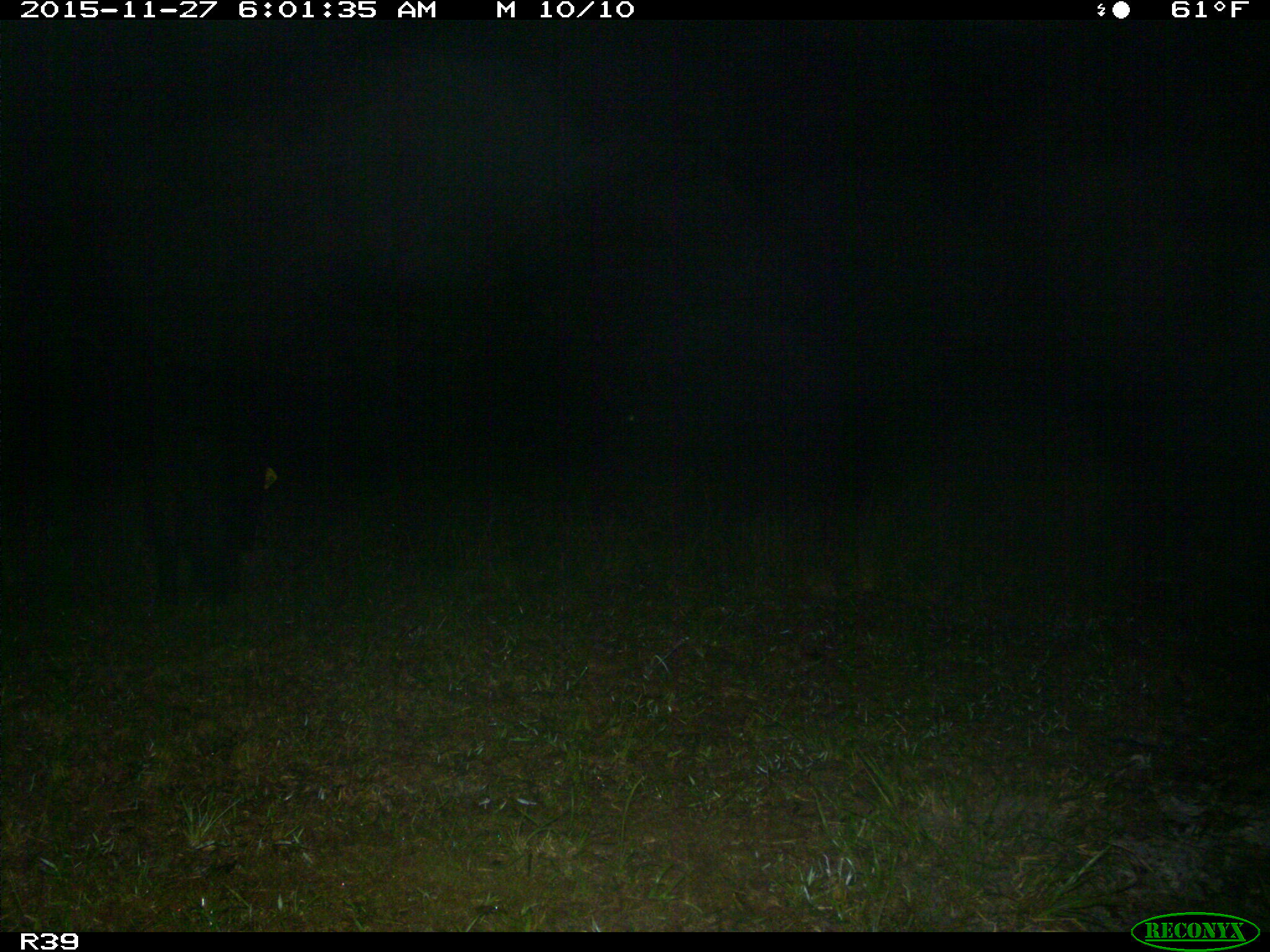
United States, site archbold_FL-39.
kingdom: Animalia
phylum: Chordata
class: Mammalia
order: Artiodactyla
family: Suidae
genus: Sus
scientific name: Sus scrofa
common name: wild boar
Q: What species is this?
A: Sus scrofa (wild boar).